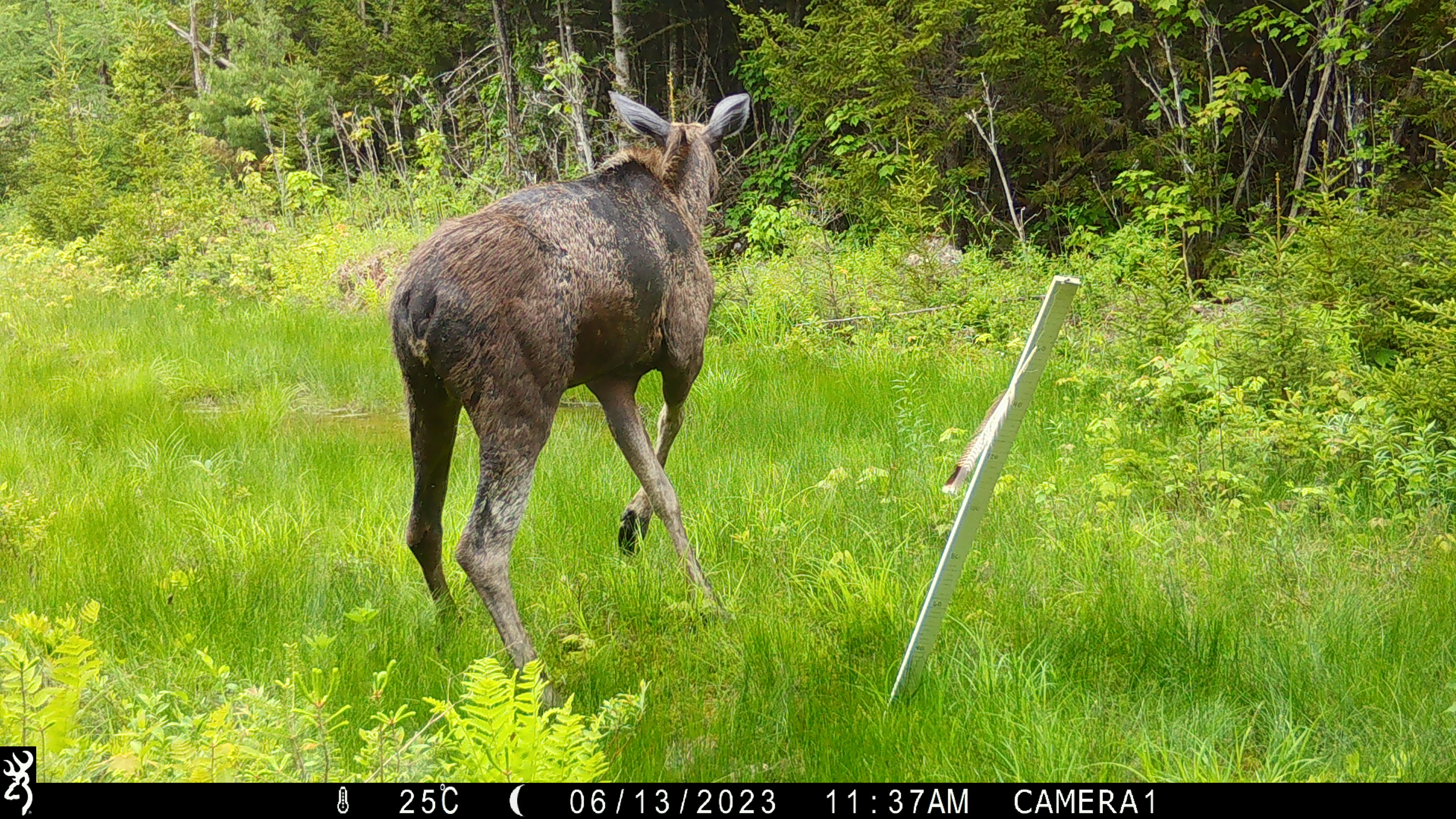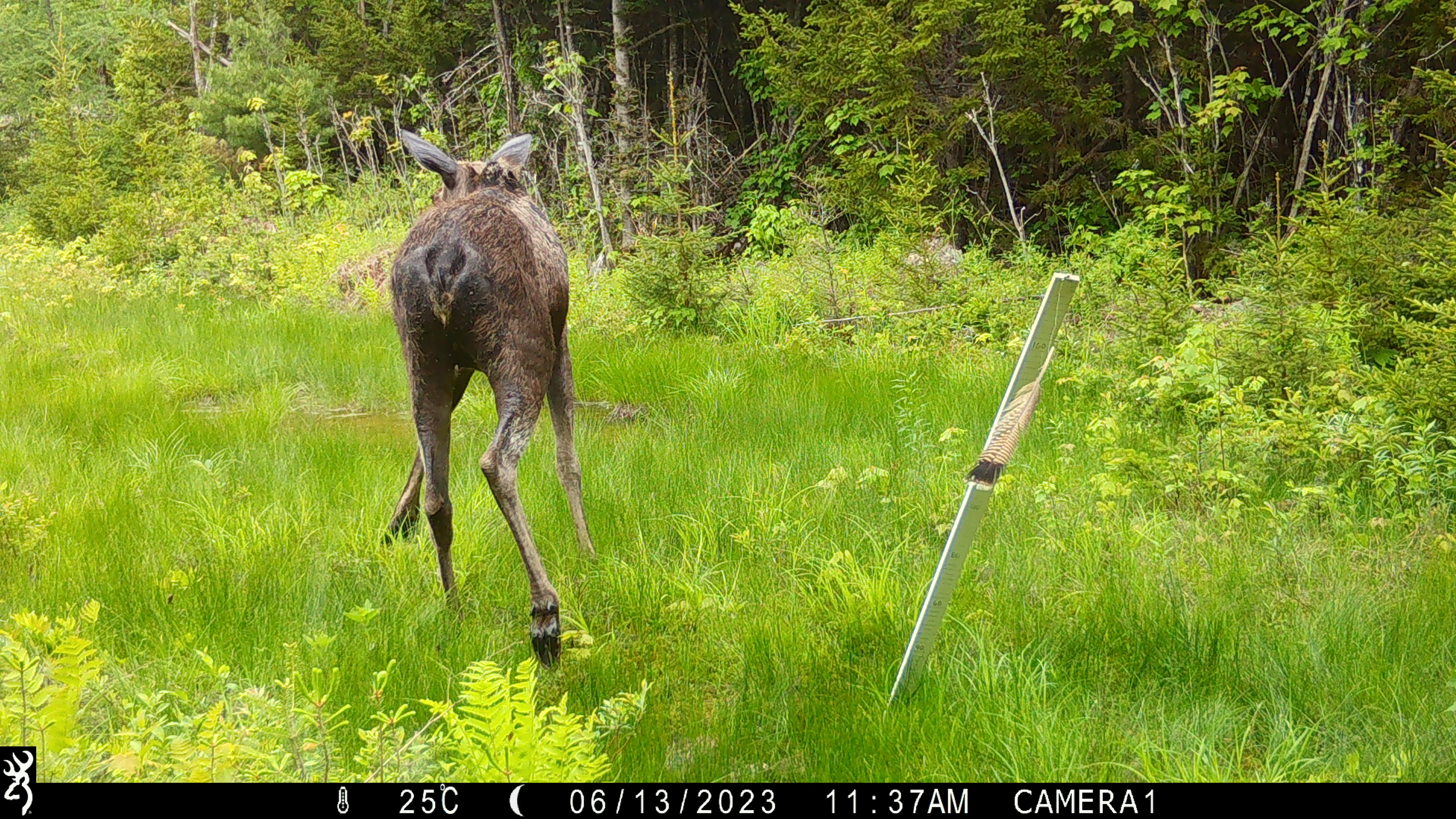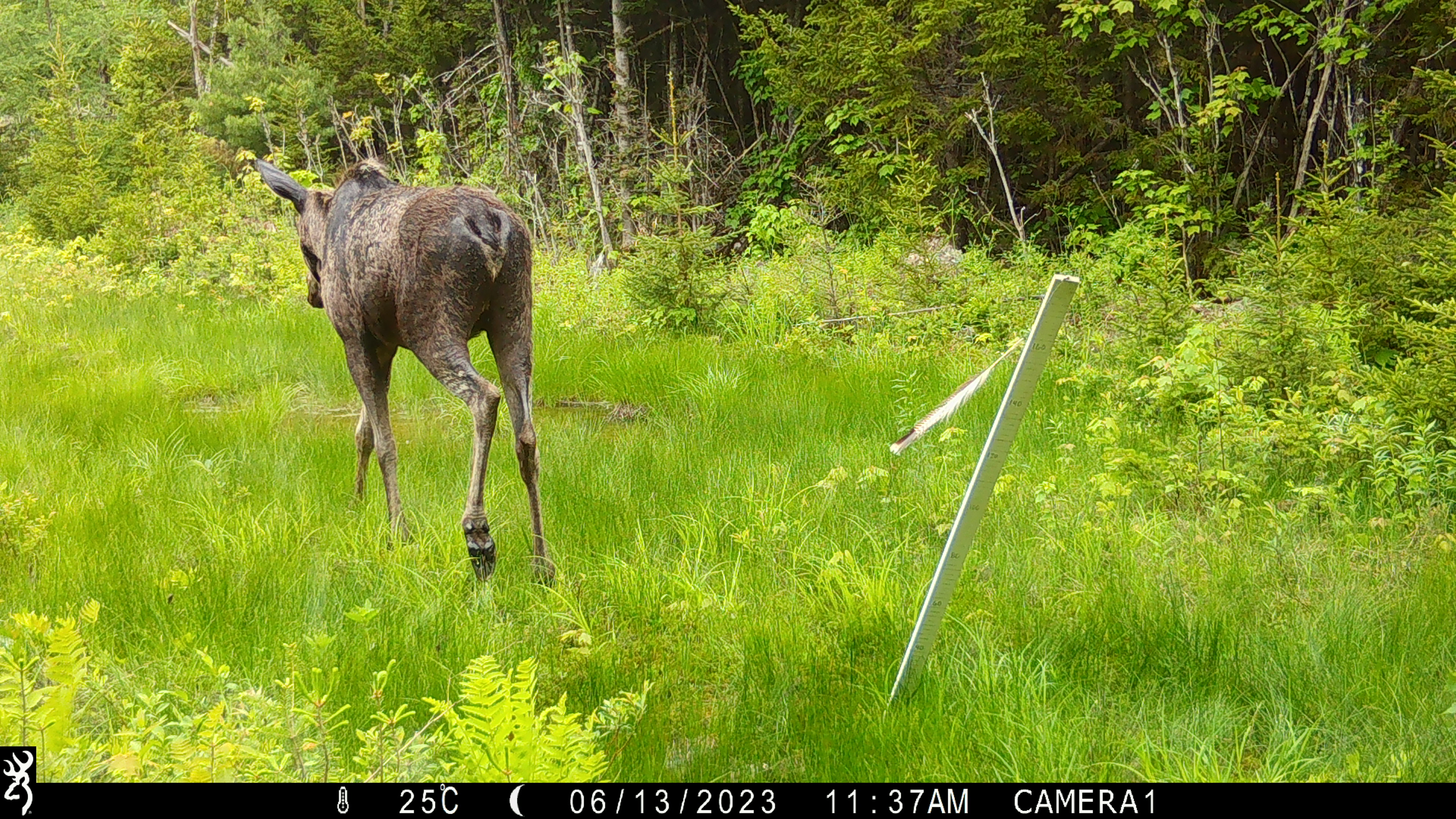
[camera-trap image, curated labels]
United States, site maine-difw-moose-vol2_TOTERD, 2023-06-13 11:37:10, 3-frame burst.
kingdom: Animalia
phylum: Chordata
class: Mammalia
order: Artiodactyla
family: Cervidae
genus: Alces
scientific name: Alces alces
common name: moose